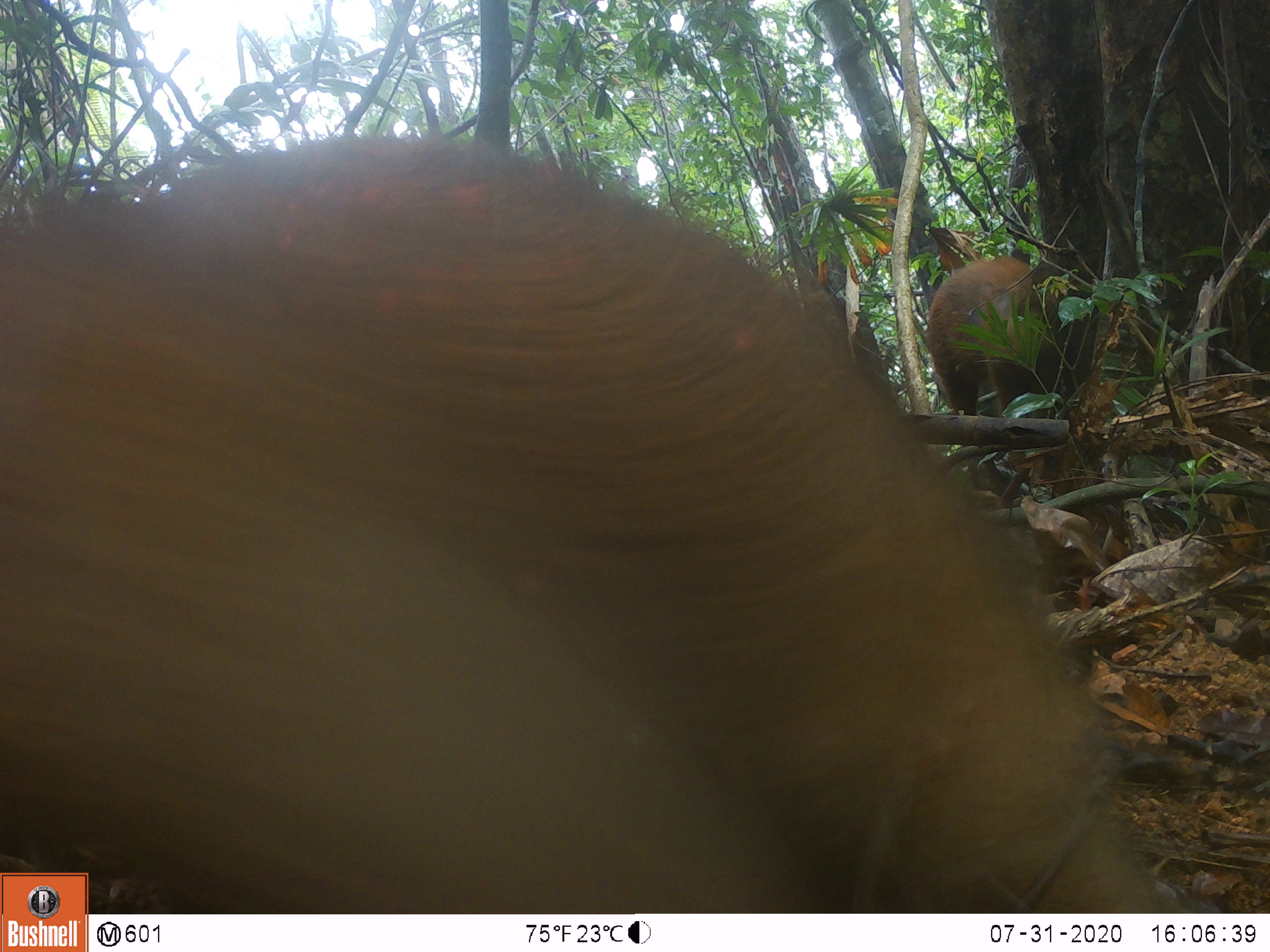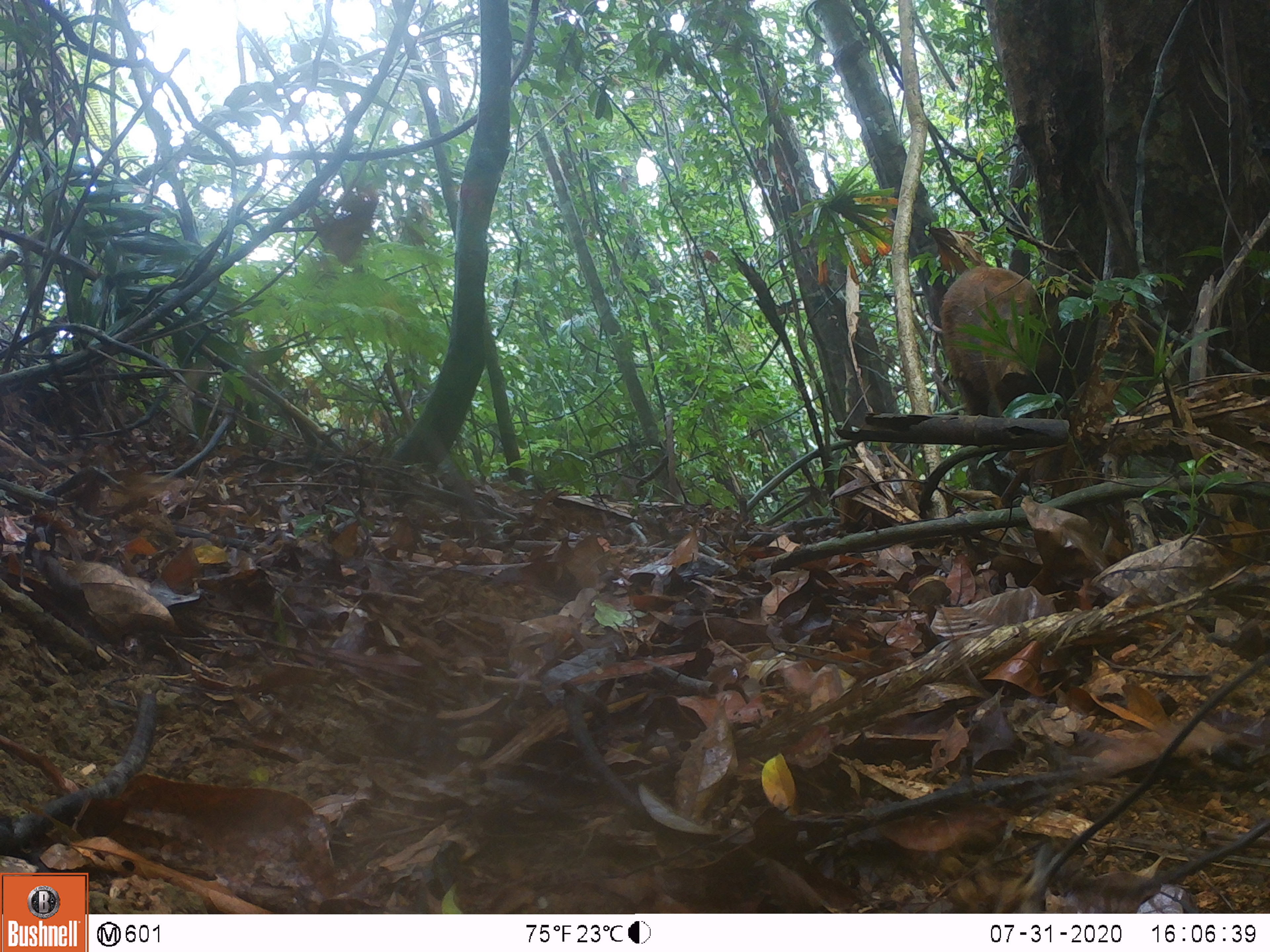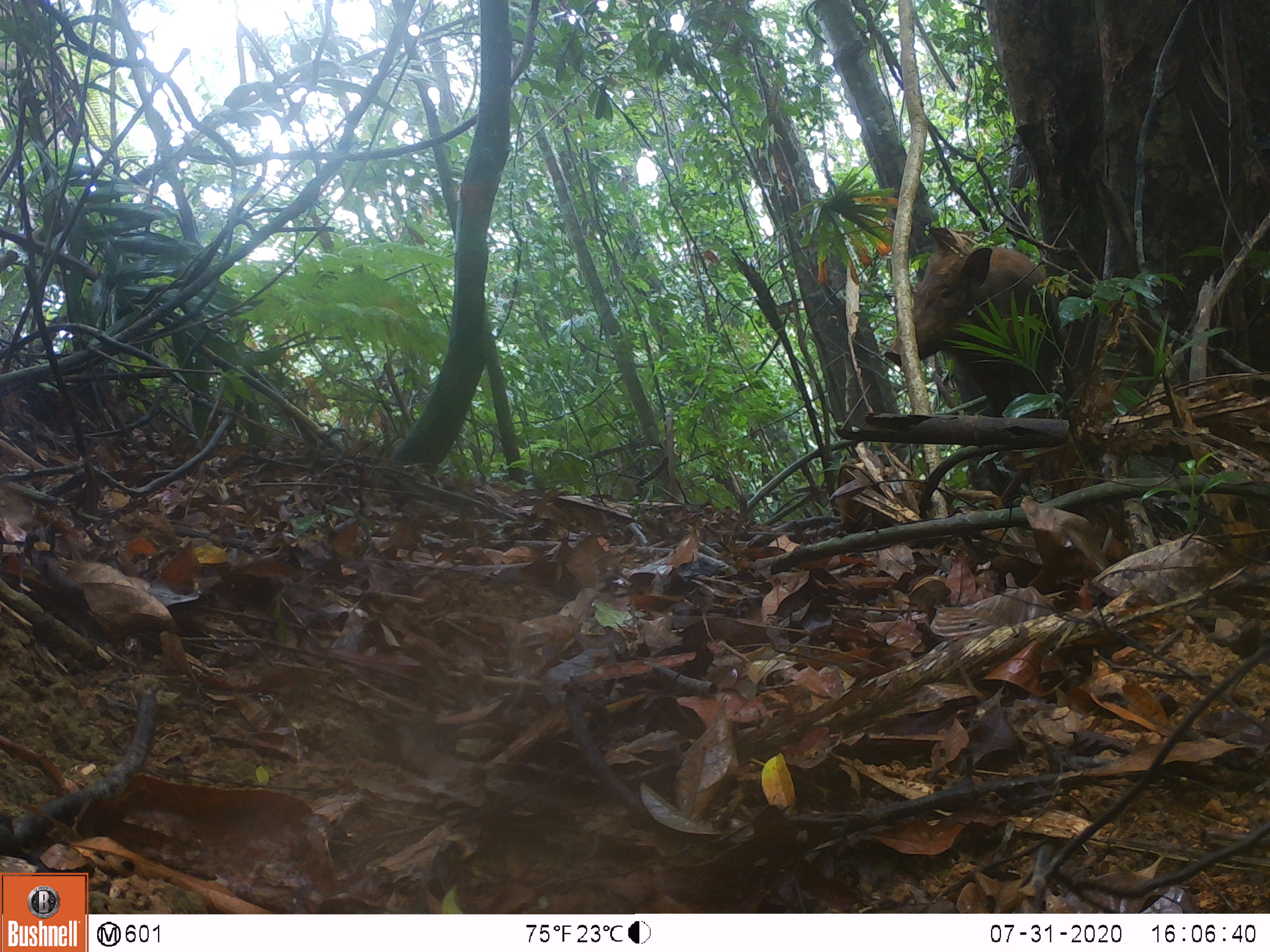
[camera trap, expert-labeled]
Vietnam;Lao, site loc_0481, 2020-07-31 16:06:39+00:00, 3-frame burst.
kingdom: Animalia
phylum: Chordata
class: Mammalia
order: Artiodactyla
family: Suidae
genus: Sus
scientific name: Sus scrofa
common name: eurasian wild pig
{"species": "eurasian wild pig (Sus scrofa)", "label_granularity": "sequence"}